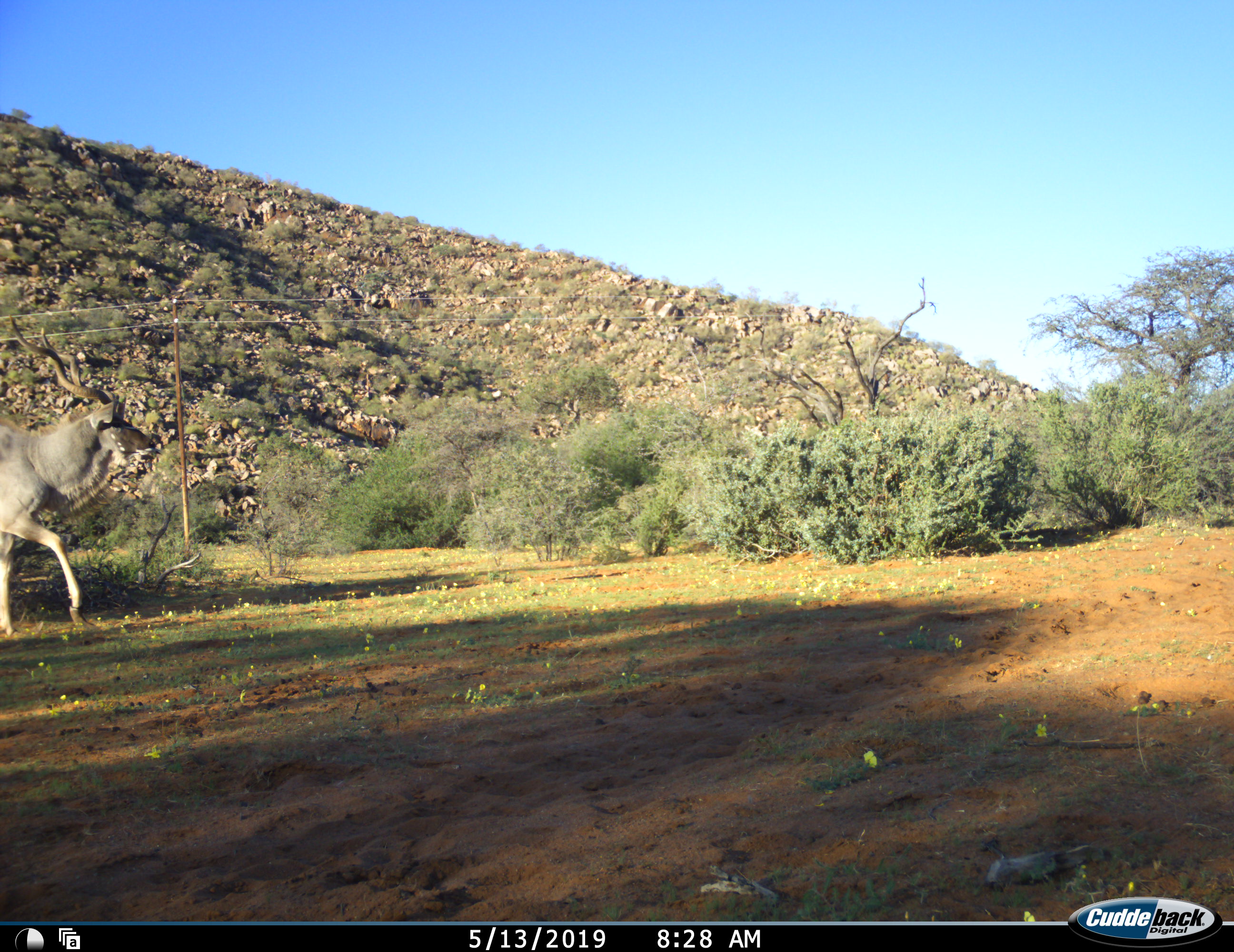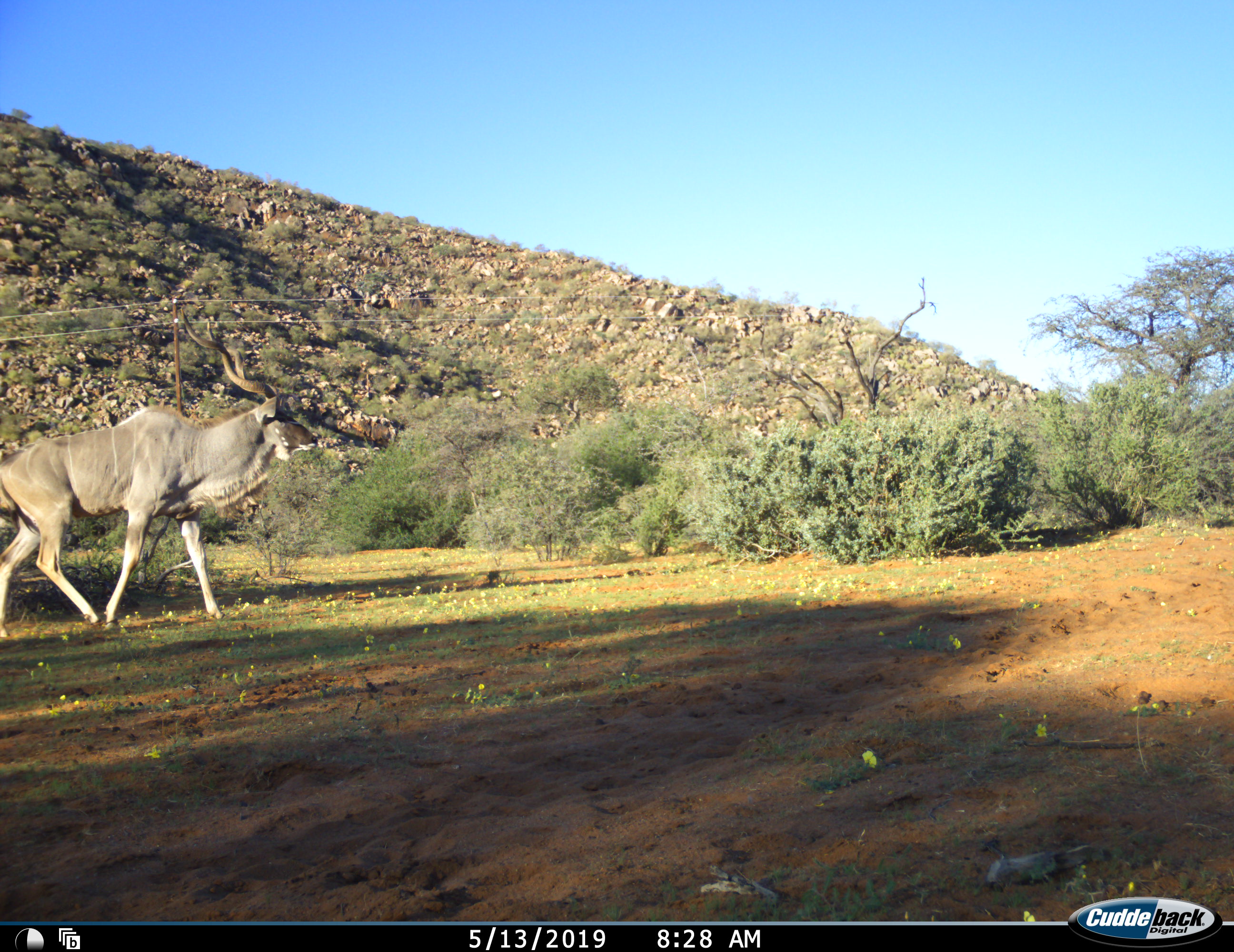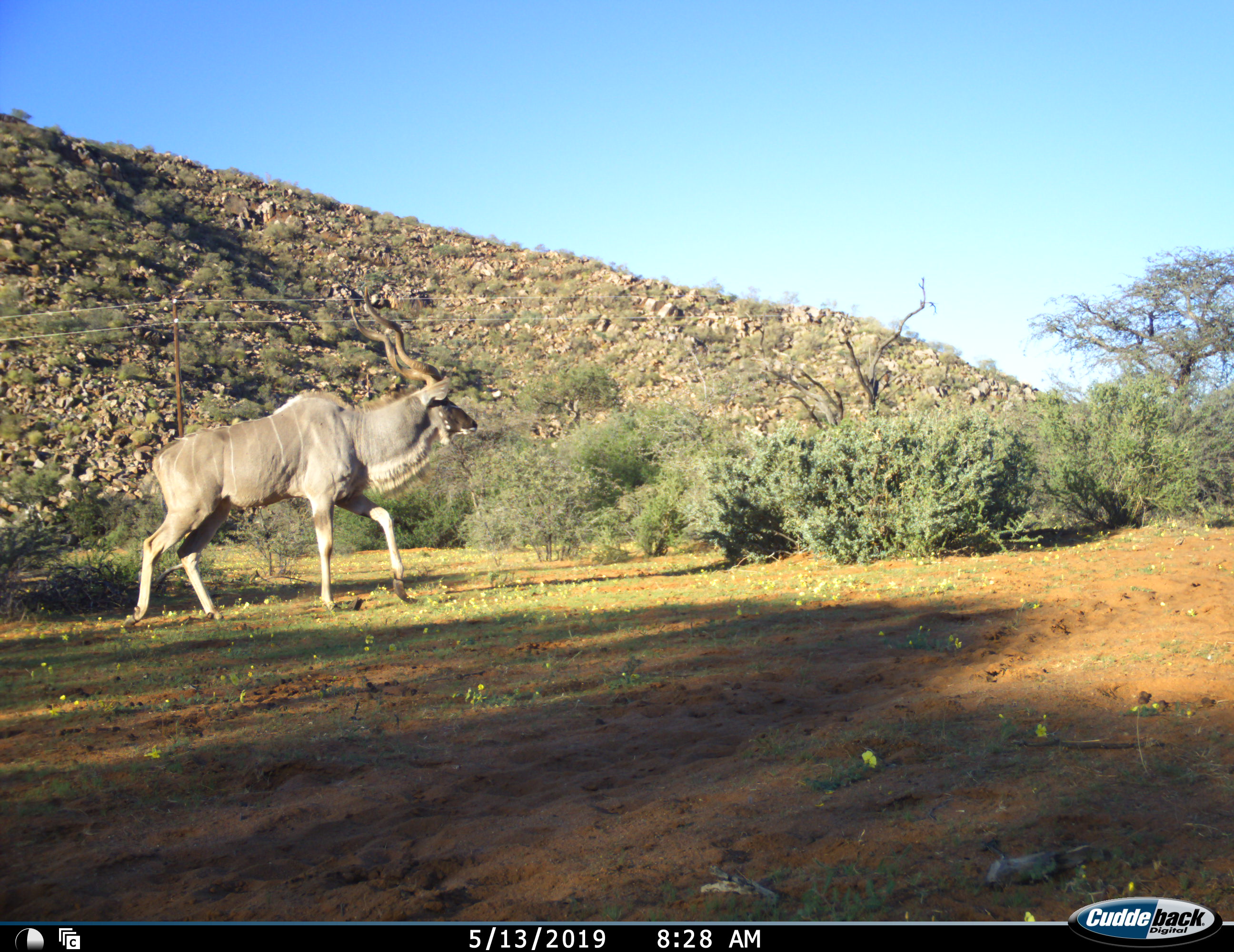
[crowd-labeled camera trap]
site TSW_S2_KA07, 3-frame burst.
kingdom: Animalia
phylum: Chordata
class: Mammalia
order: Artiodactyla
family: Bovidae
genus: Tragelaphus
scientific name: Tragelaphus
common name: kudu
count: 1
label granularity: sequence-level